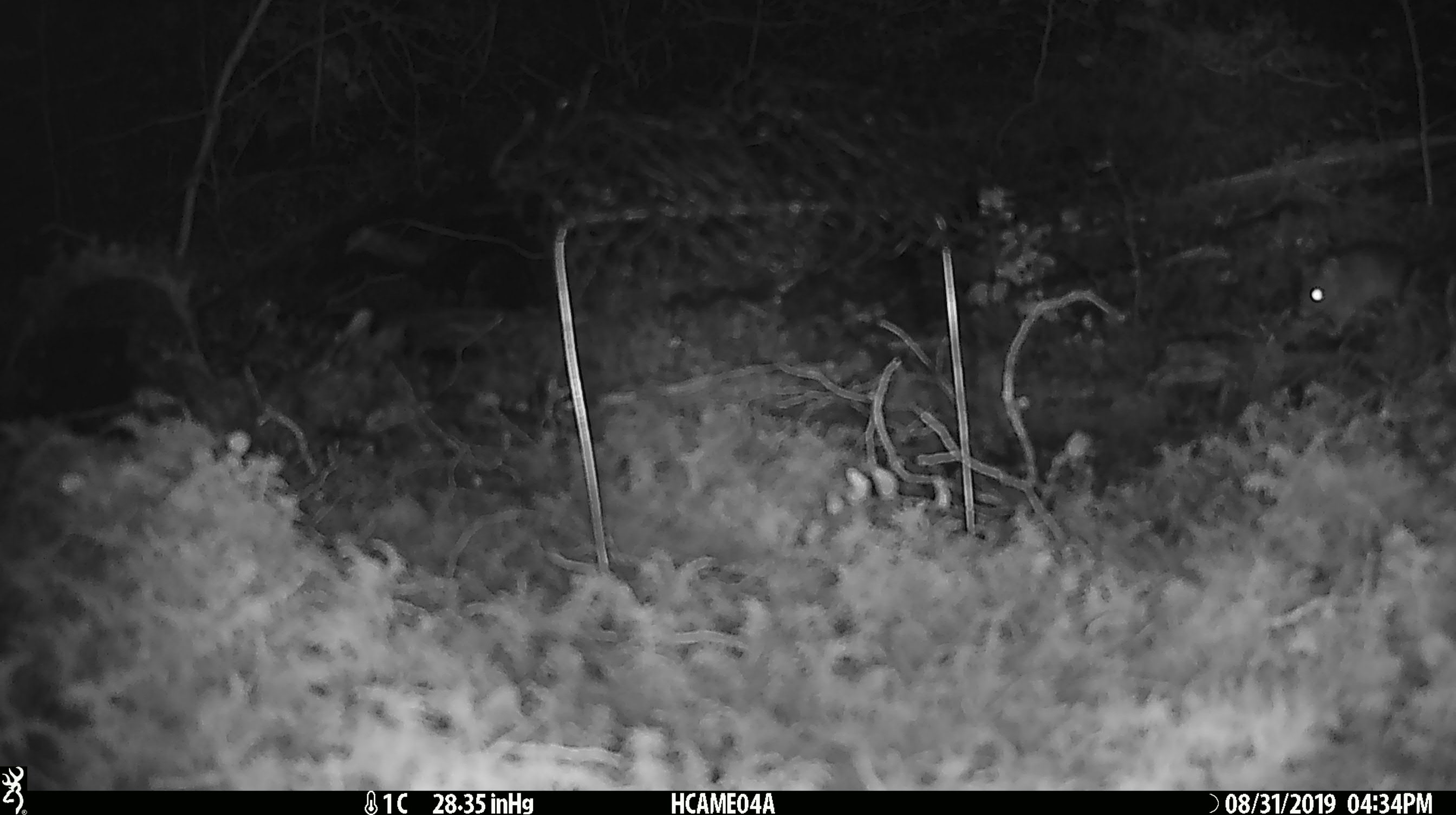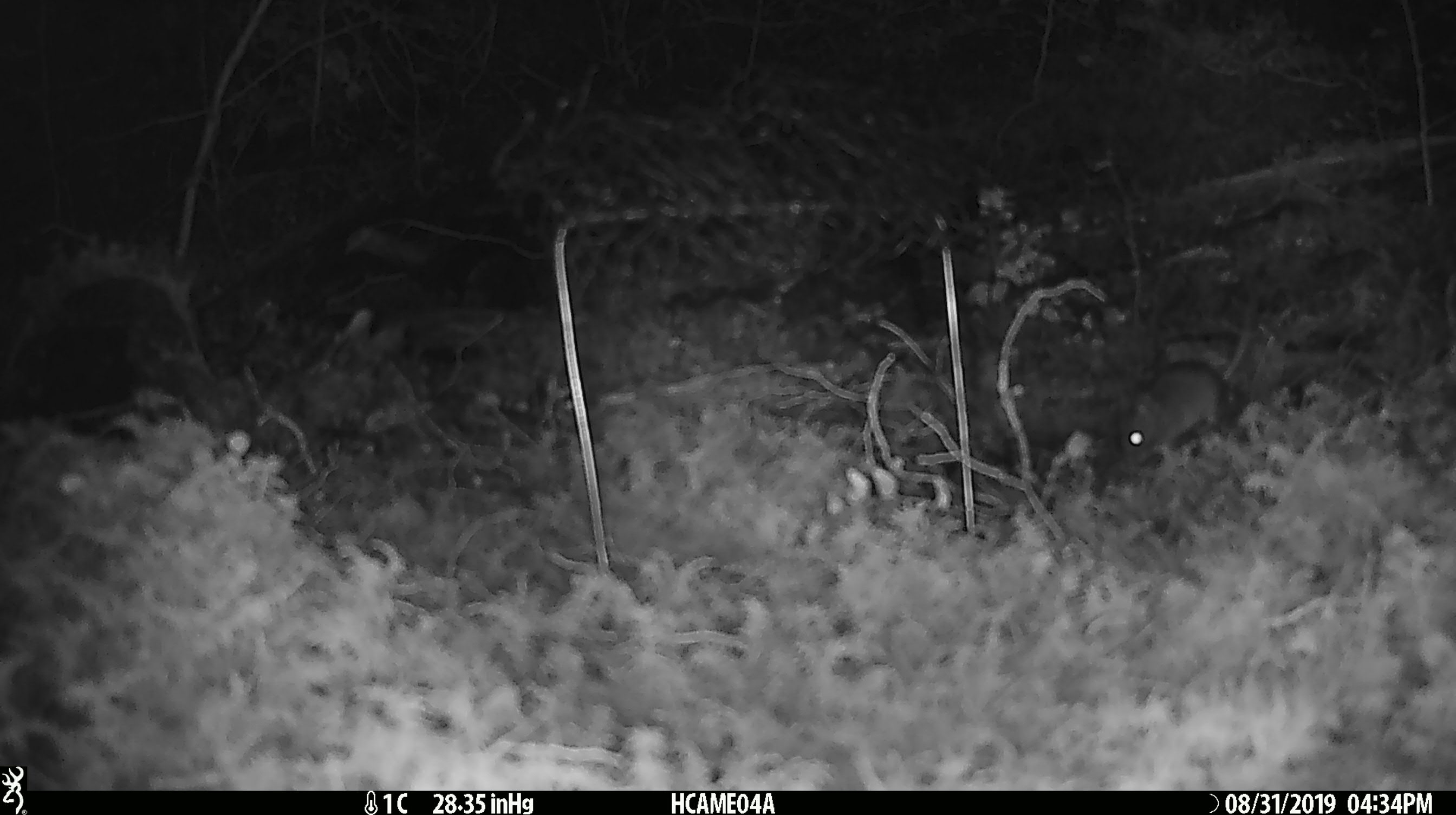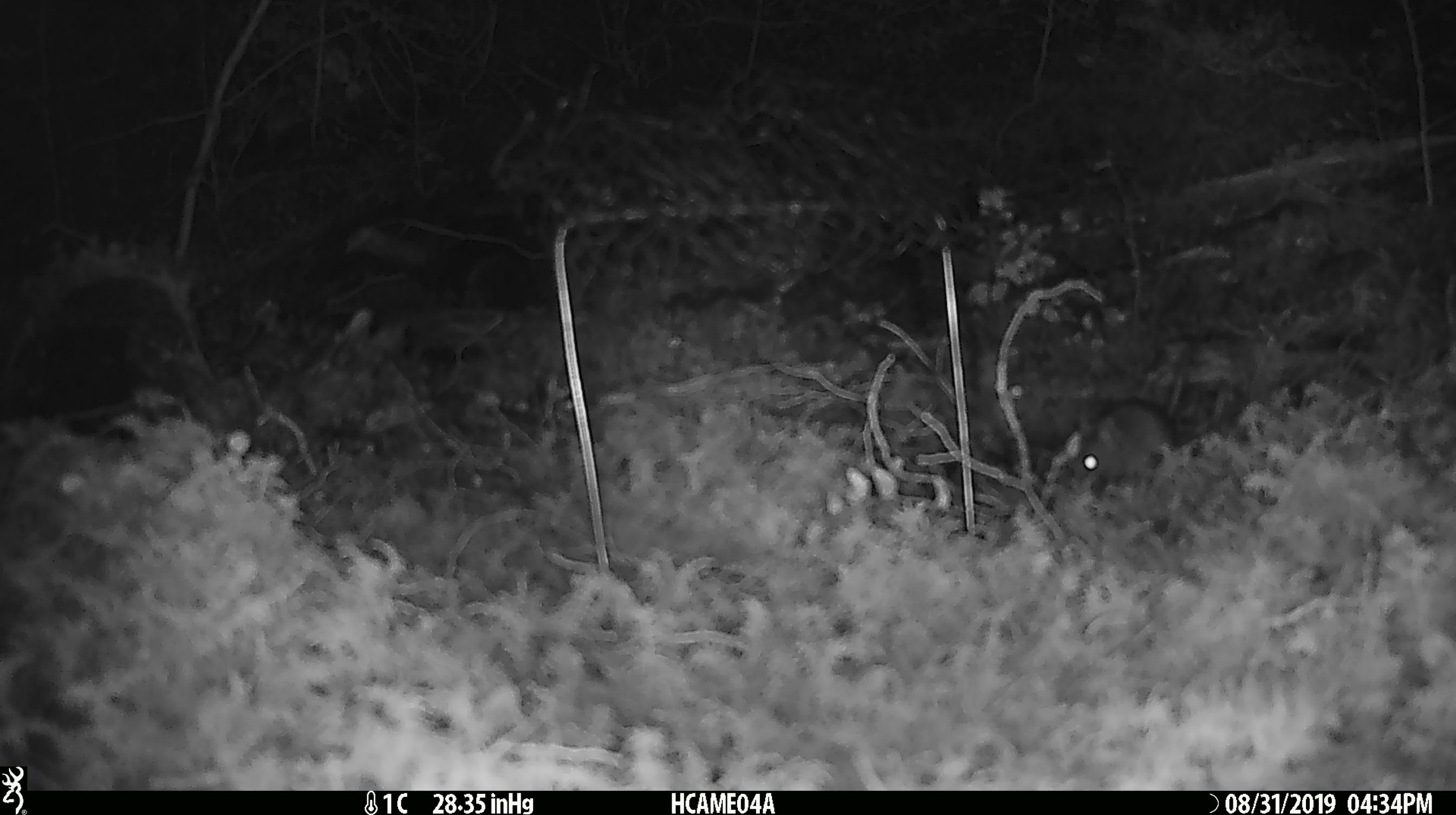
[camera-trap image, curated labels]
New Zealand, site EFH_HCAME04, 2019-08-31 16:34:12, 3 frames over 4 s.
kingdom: Animalia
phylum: Chordata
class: Mammalia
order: Rodentia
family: Muridae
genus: Mus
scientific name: Mus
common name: mouse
Mouse (Mus).